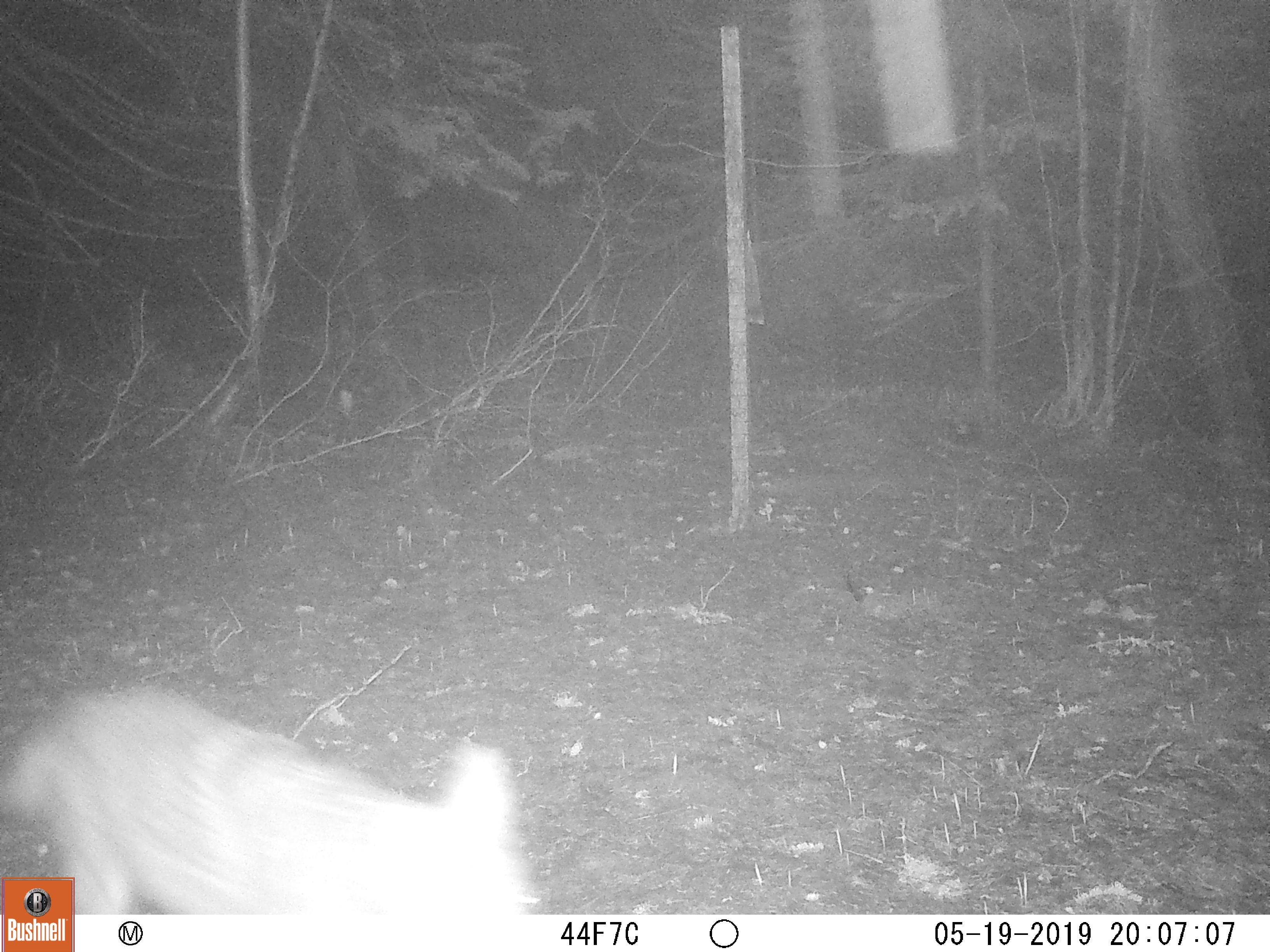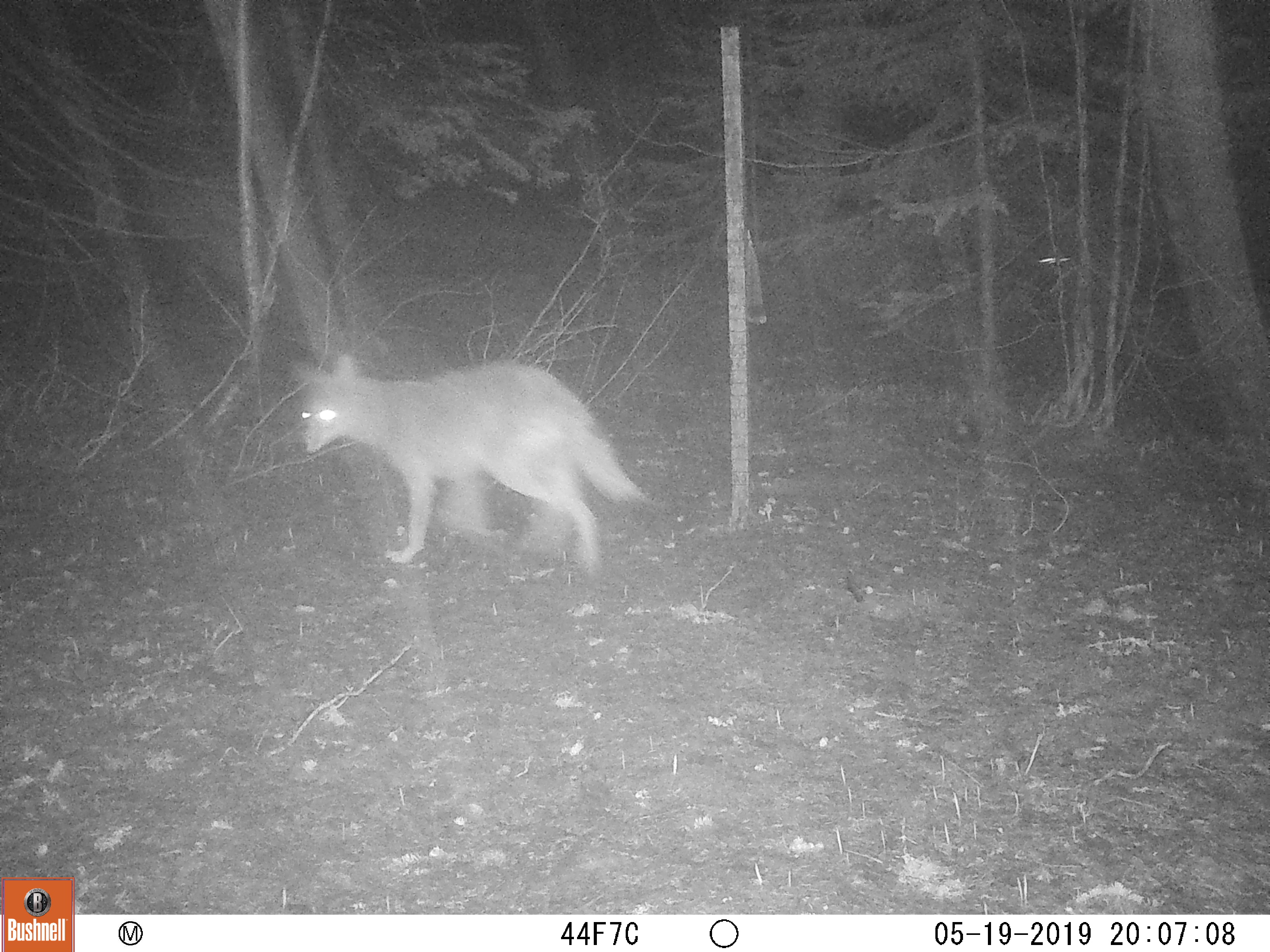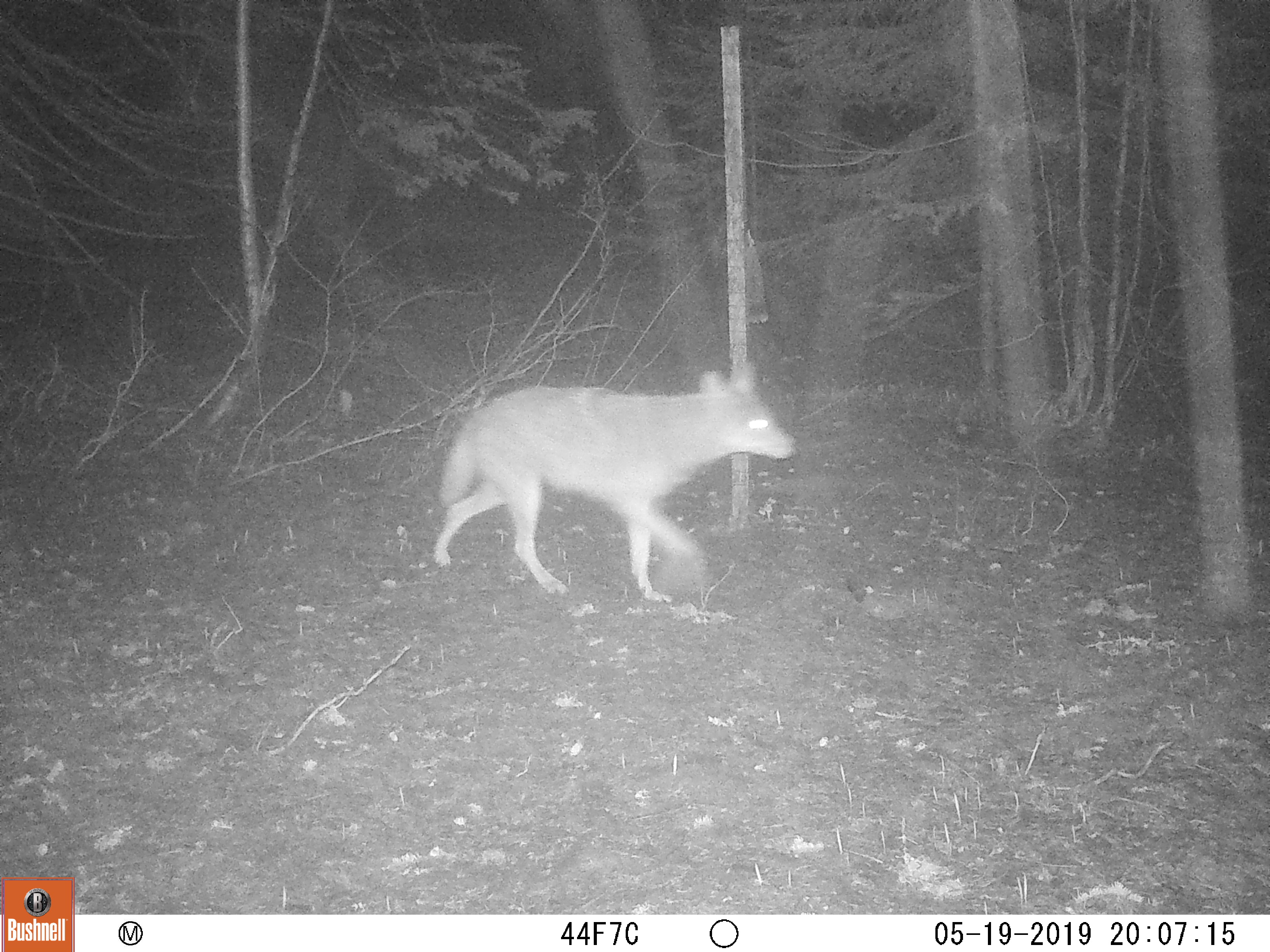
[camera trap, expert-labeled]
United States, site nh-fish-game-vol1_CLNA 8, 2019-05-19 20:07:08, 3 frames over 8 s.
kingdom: Animalia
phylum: Chordata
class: Mammalia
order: Carnivora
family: Canidae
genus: Canis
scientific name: Canis latrans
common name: coyote